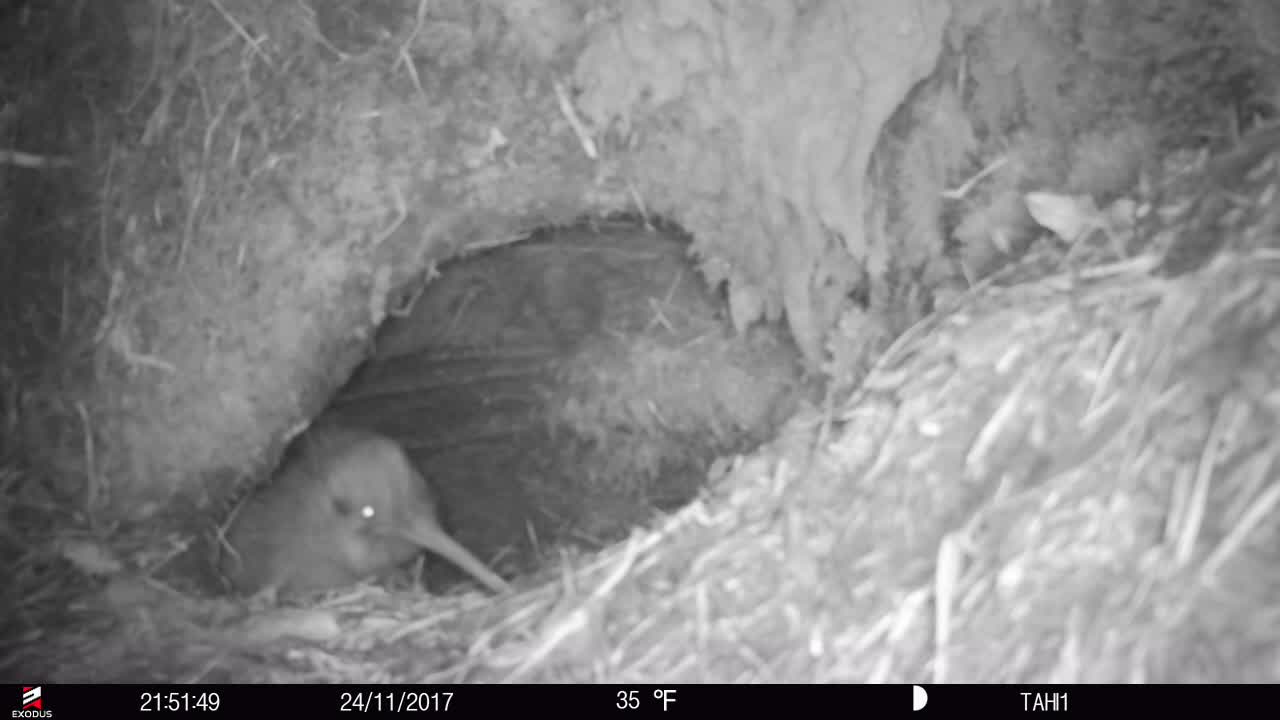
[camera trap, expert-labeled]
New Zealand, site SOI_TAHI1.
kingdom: Animalia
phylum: Chordata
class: Aves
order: Apterygiformes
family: Apterygidae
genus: Apteryx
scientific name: Apteryx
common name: kiwi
Kiwi (Apteryx).